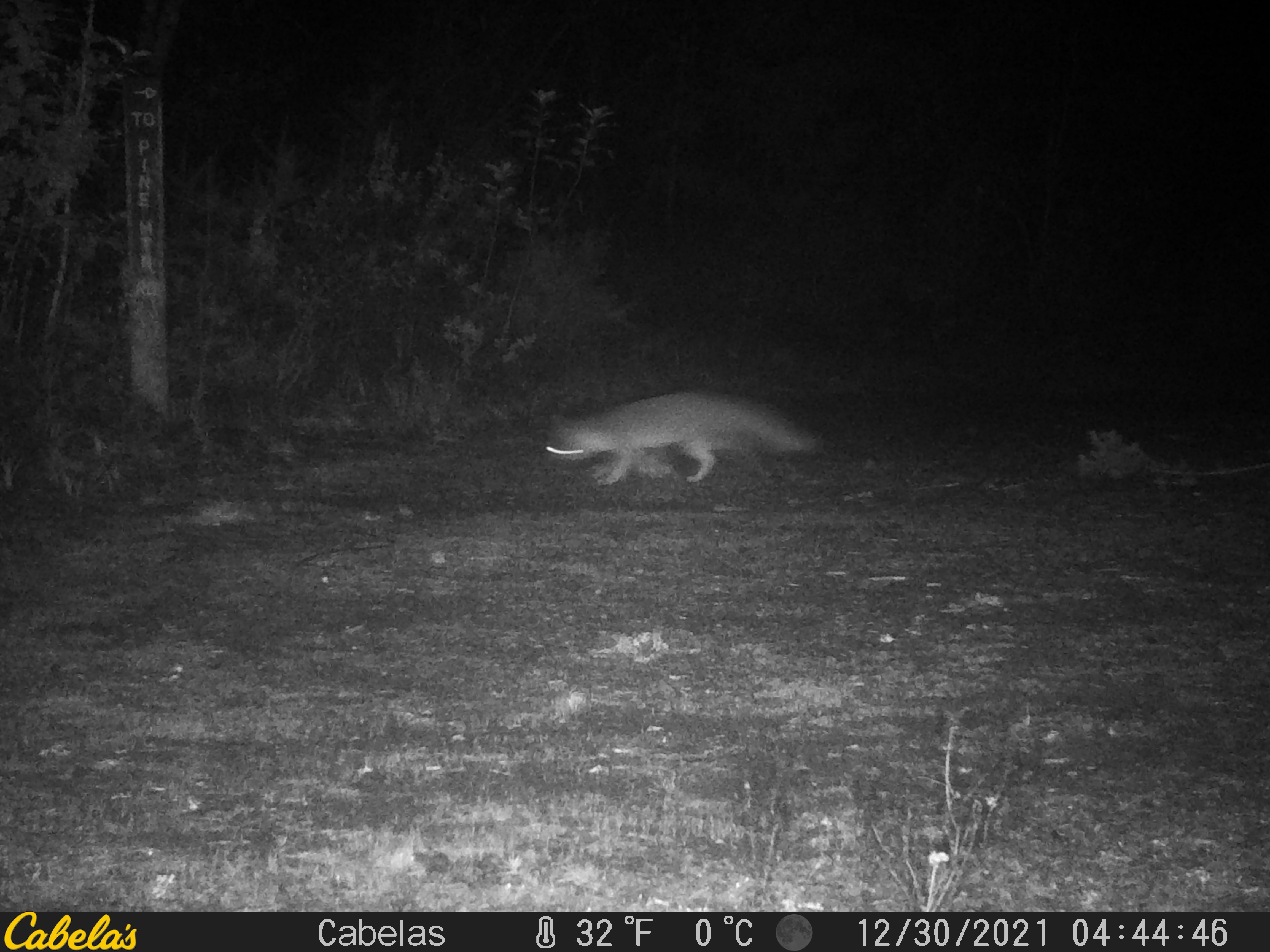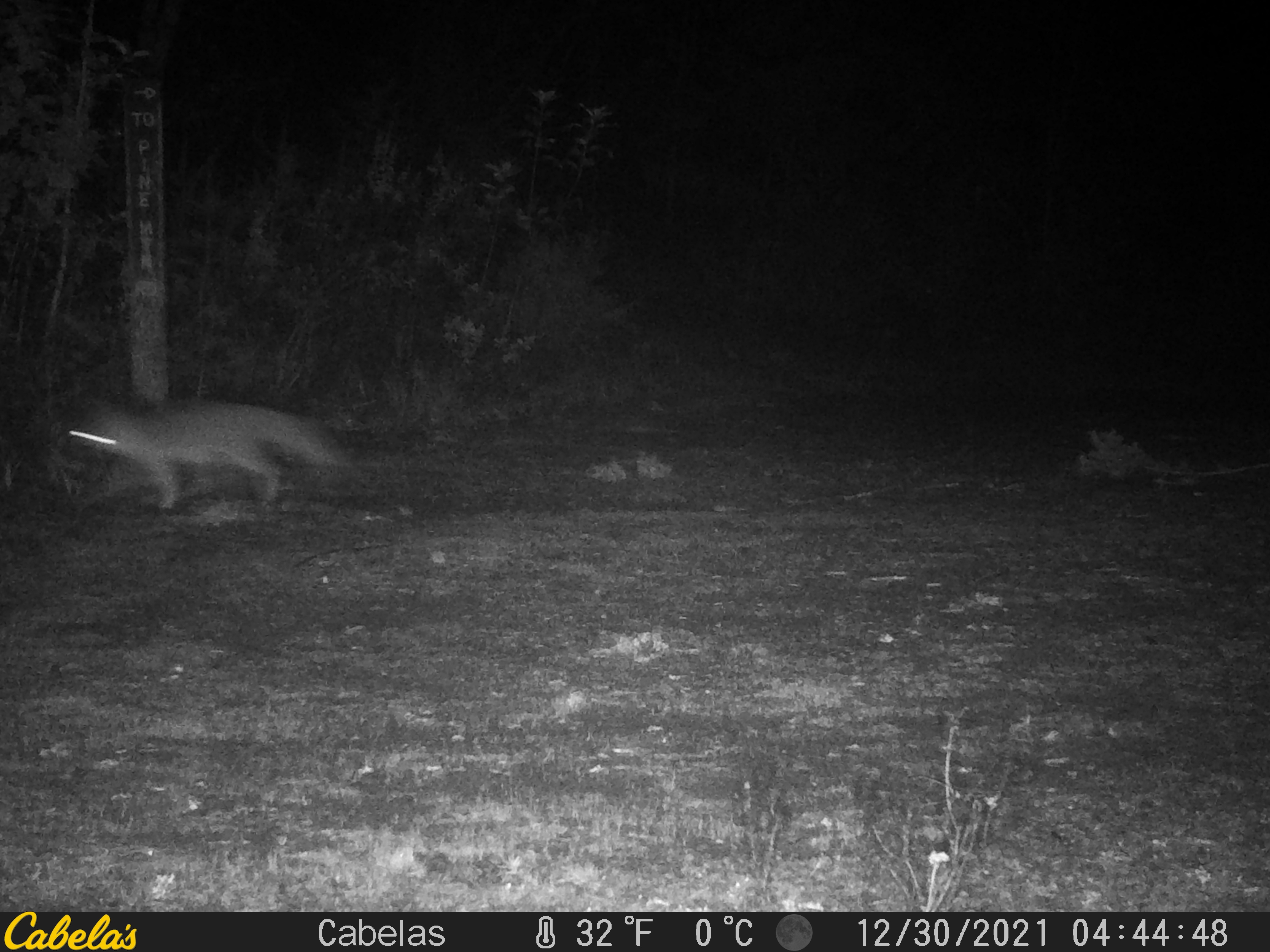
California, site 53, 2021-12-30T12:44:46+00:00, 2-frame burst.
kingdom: Animalia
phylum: Chordata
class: Mammalia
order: Carnivora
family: Canidae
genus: Urocyon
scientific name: Urocyon cinereoargenteus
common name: gray fox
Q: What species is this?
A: Gray fox (Urocyon cinereoargenteus).